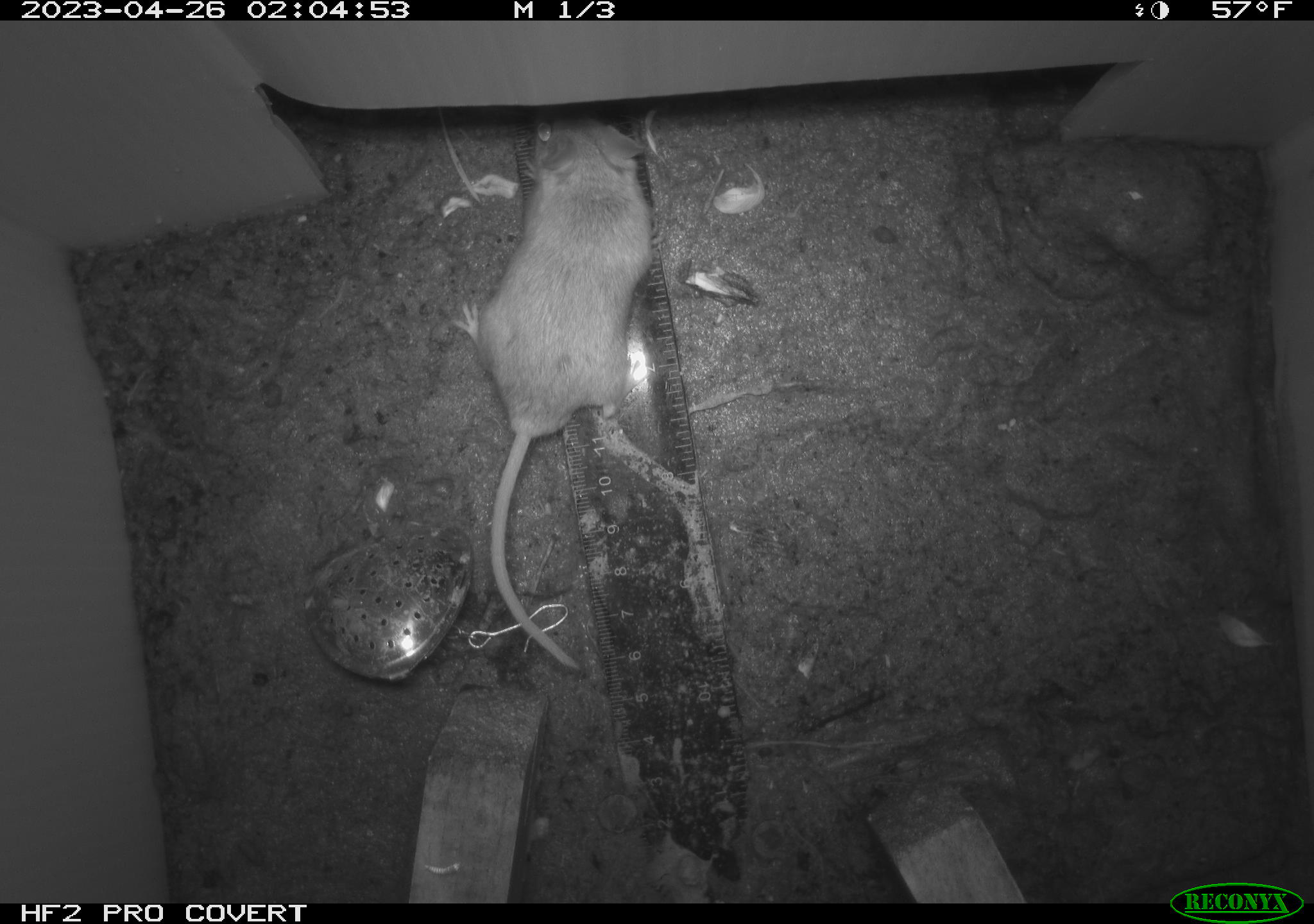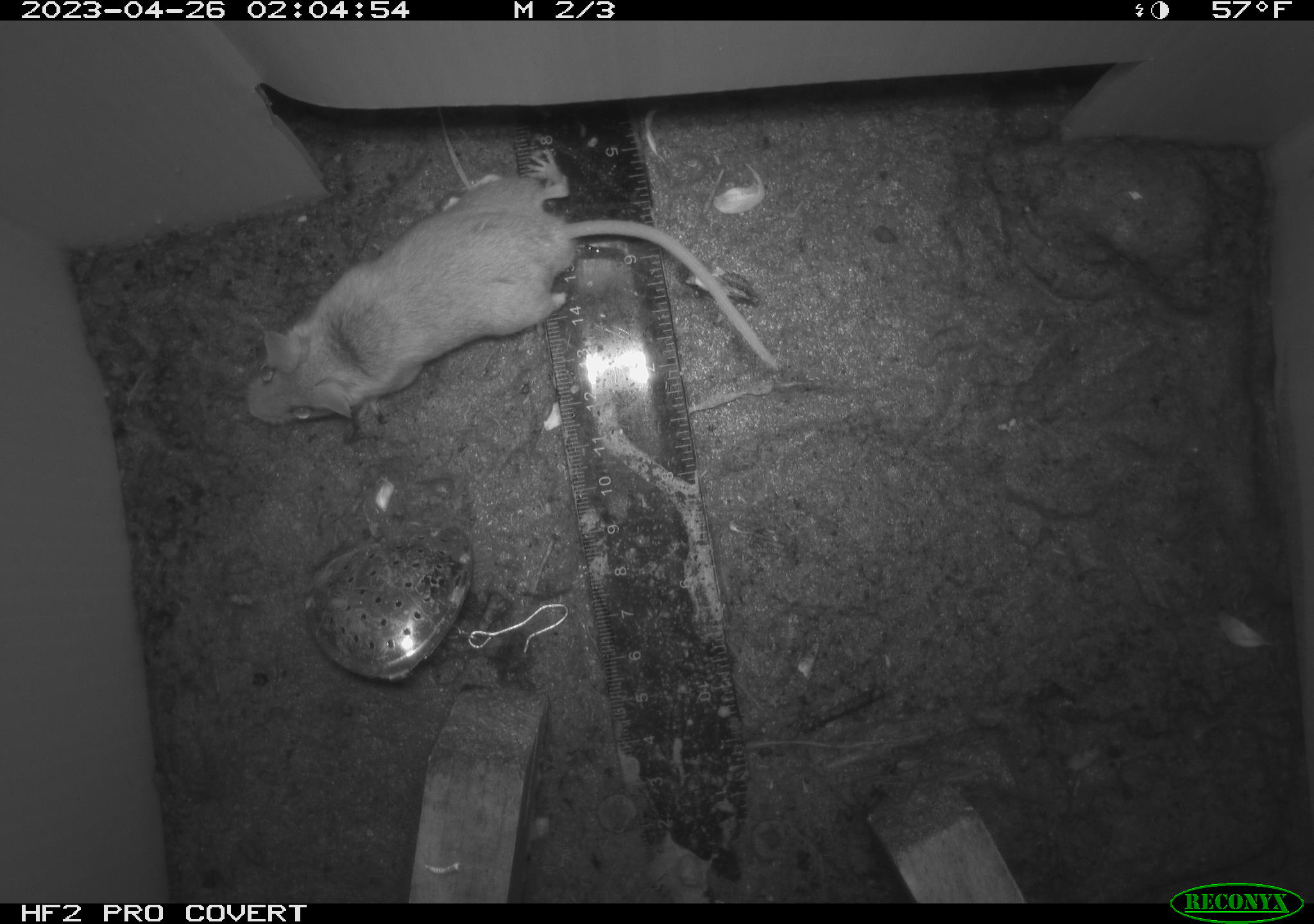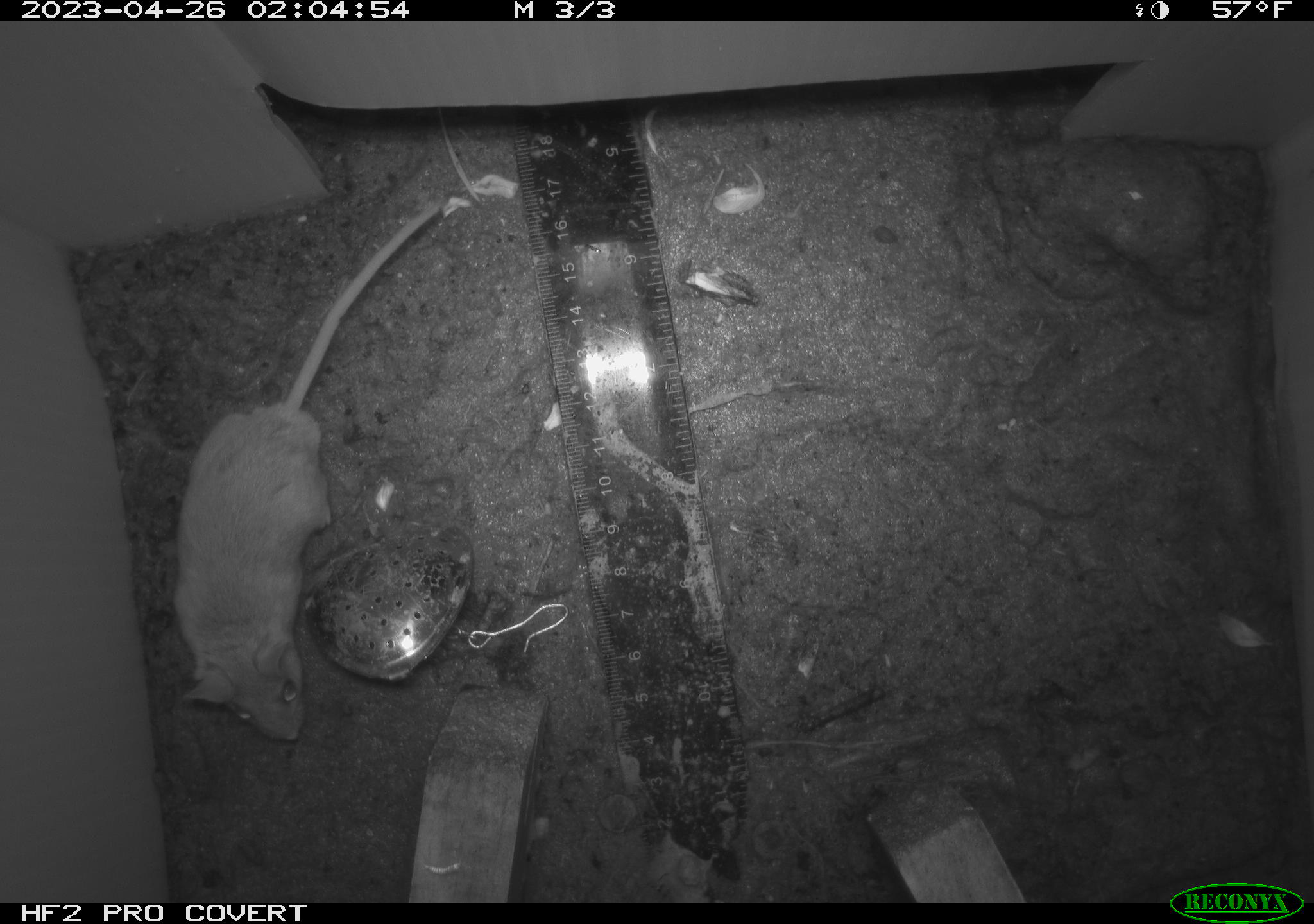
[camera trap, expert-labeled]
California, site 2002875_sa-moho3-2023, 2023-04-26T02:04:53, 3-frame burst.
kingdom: Animalia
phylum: Chordata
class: Mammalia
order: Rodentia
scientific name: Rodentia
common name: mouse species